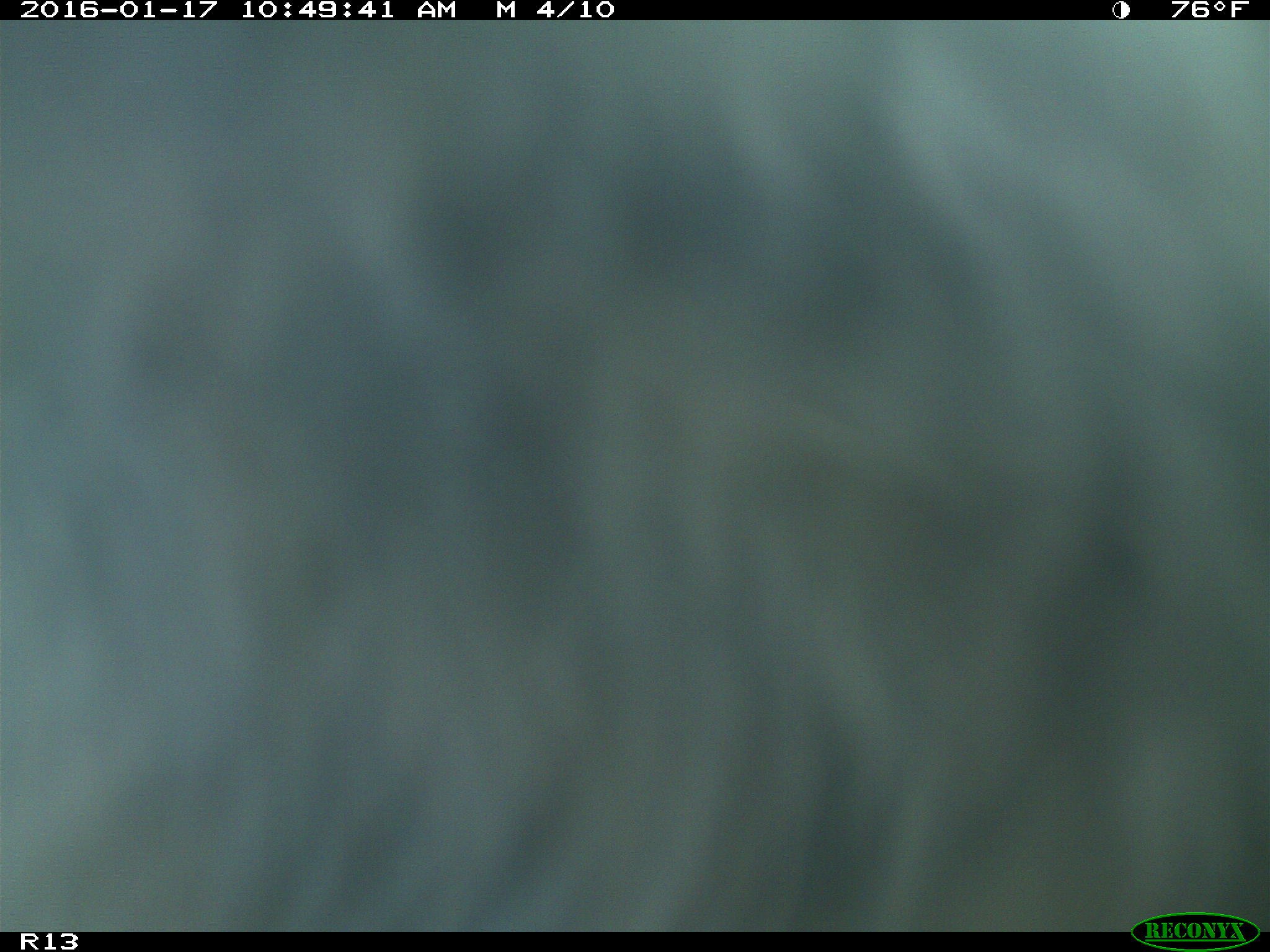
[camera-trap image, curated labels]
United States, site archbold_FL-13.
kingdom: Animalia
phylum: Chordata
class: Mammalia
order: Artiodactyla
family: Bovidae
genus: Bos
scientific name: Bos taurus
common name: domestic cow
Bos taurus (domestic cow).